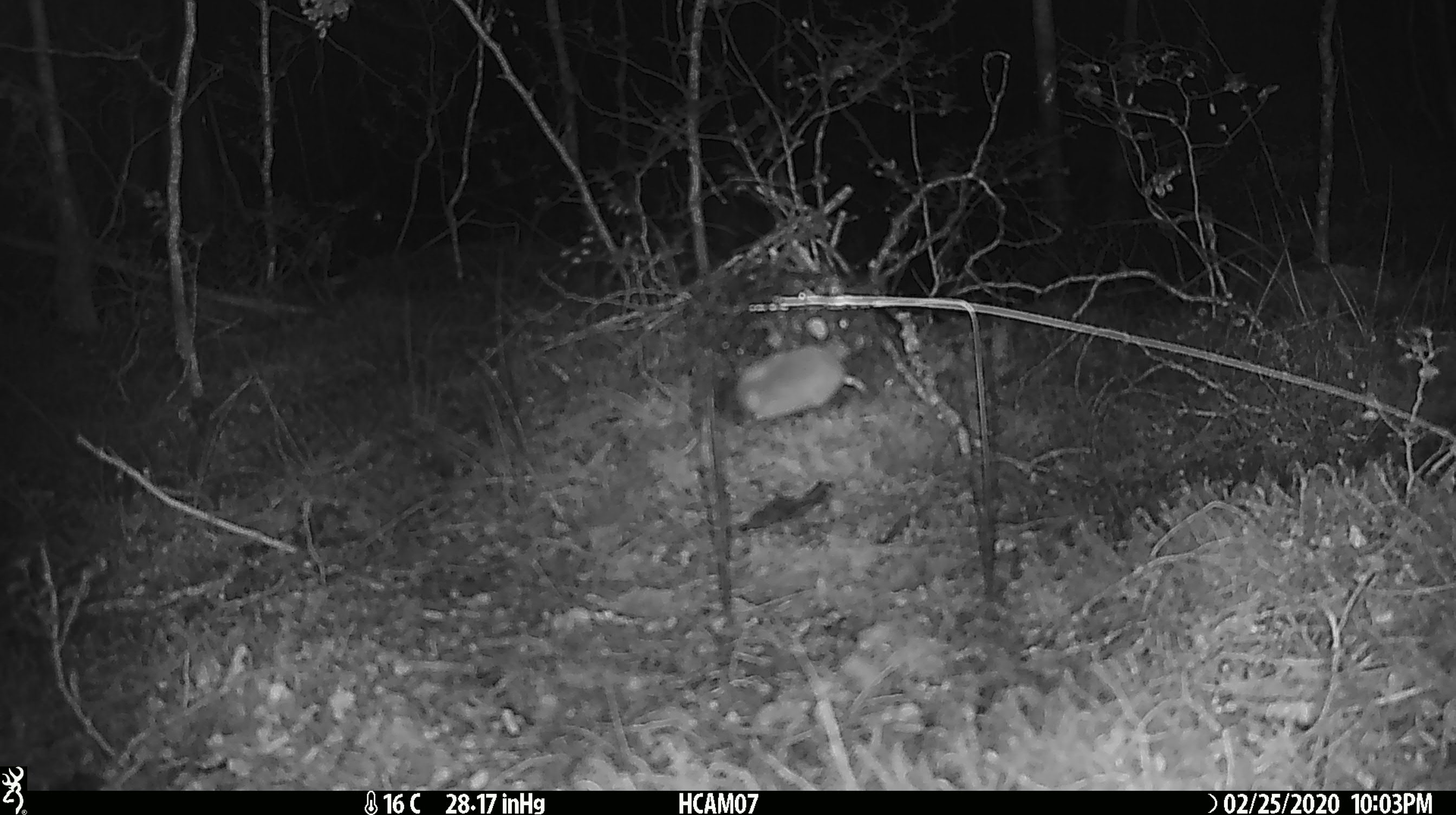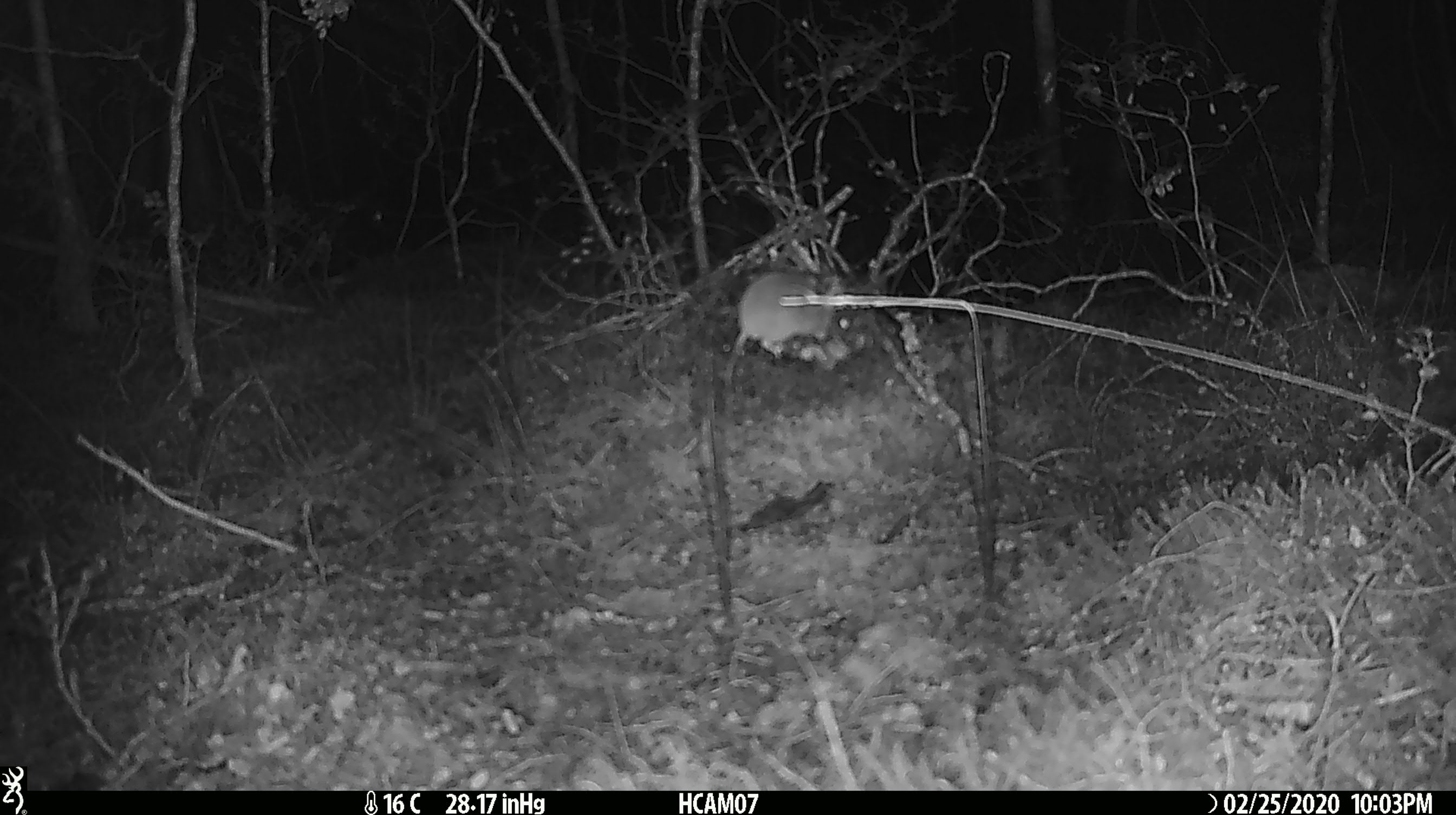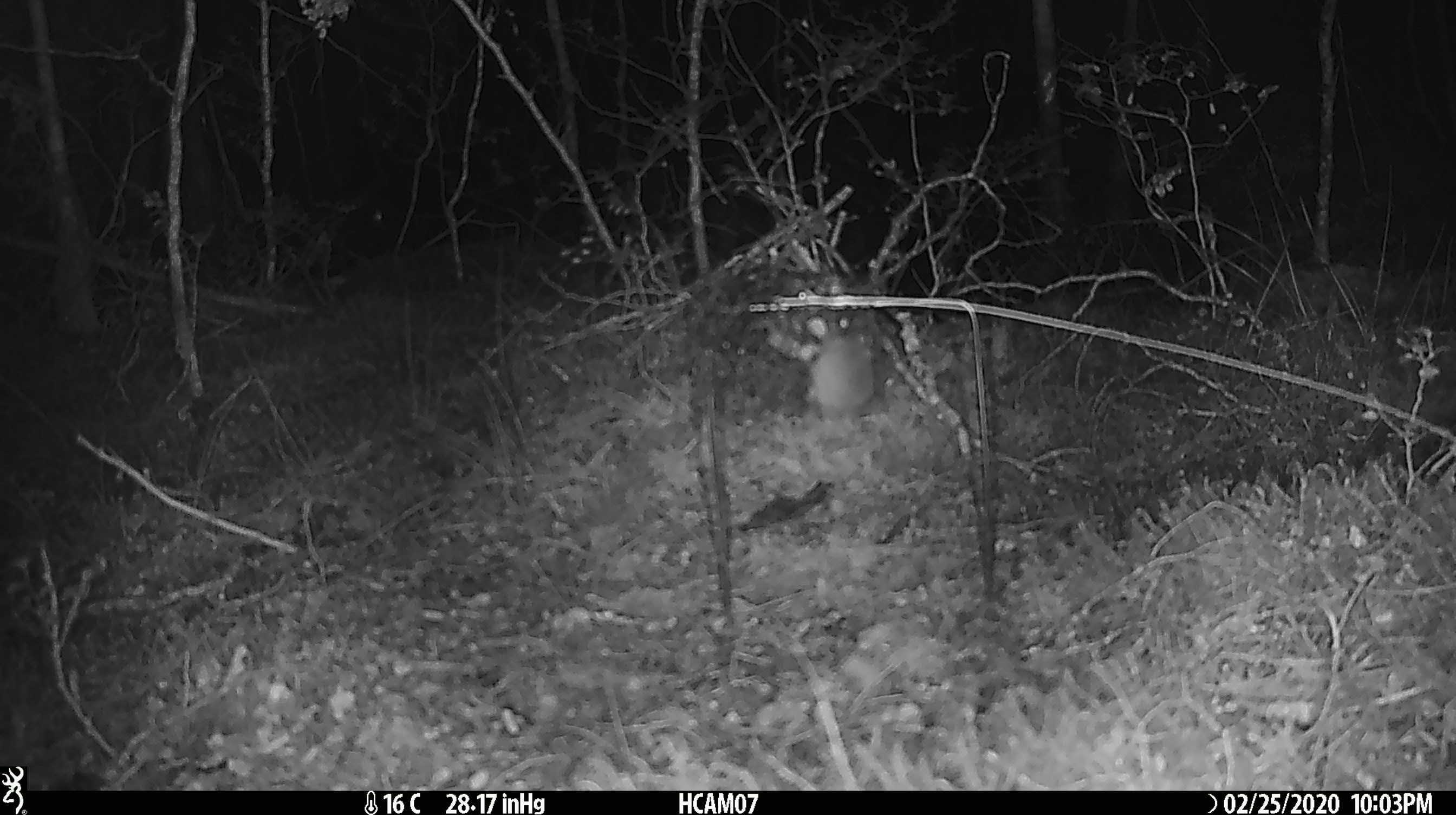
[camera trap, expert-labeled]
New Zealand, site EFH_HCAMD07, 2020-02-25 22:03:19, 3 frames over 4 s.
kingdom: Animalia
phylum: Chordata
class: Mammalia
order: Rodentia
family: Muridae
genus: Mus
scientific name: Mus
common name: mouse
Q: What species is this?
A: Mouse (Mus).